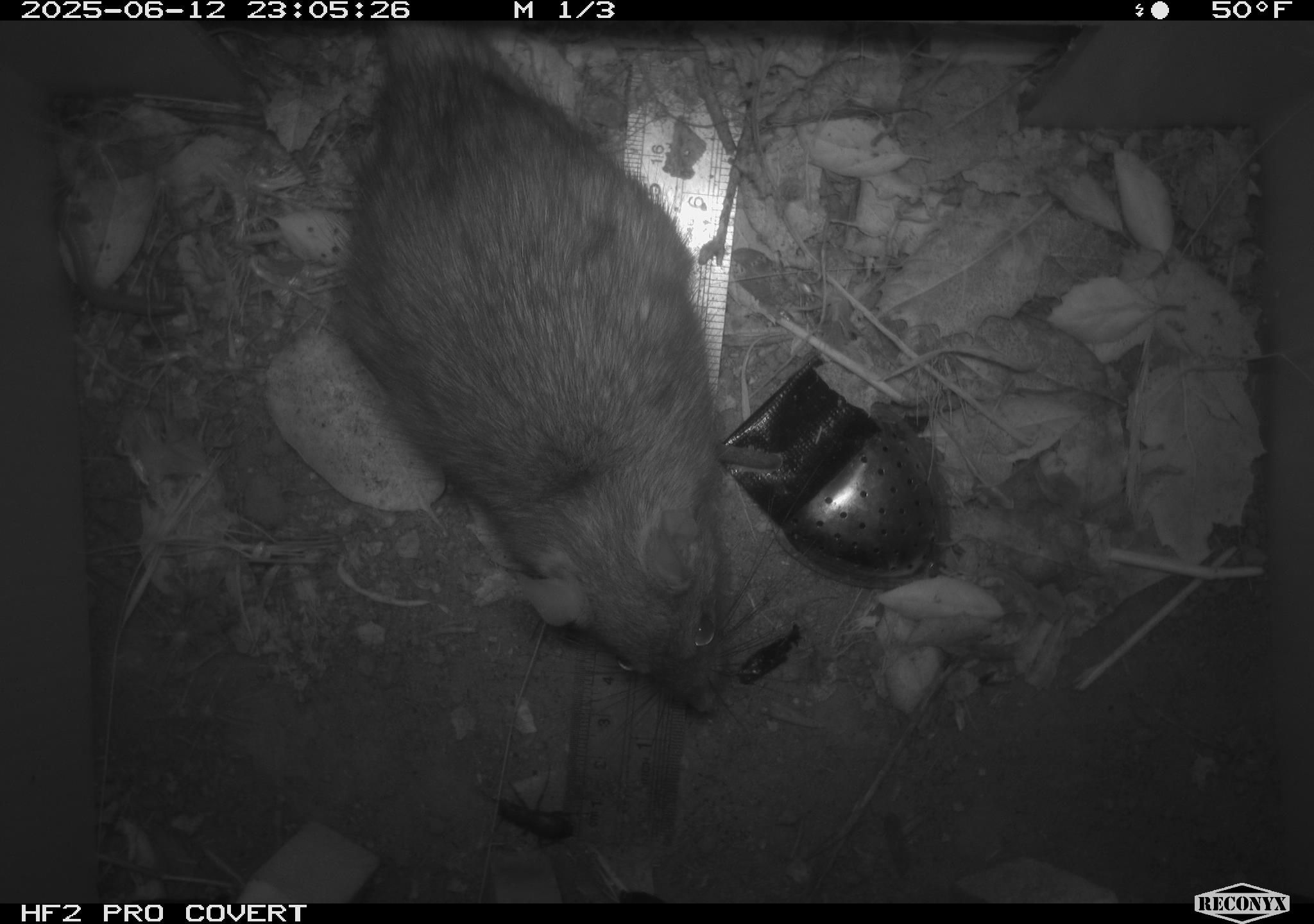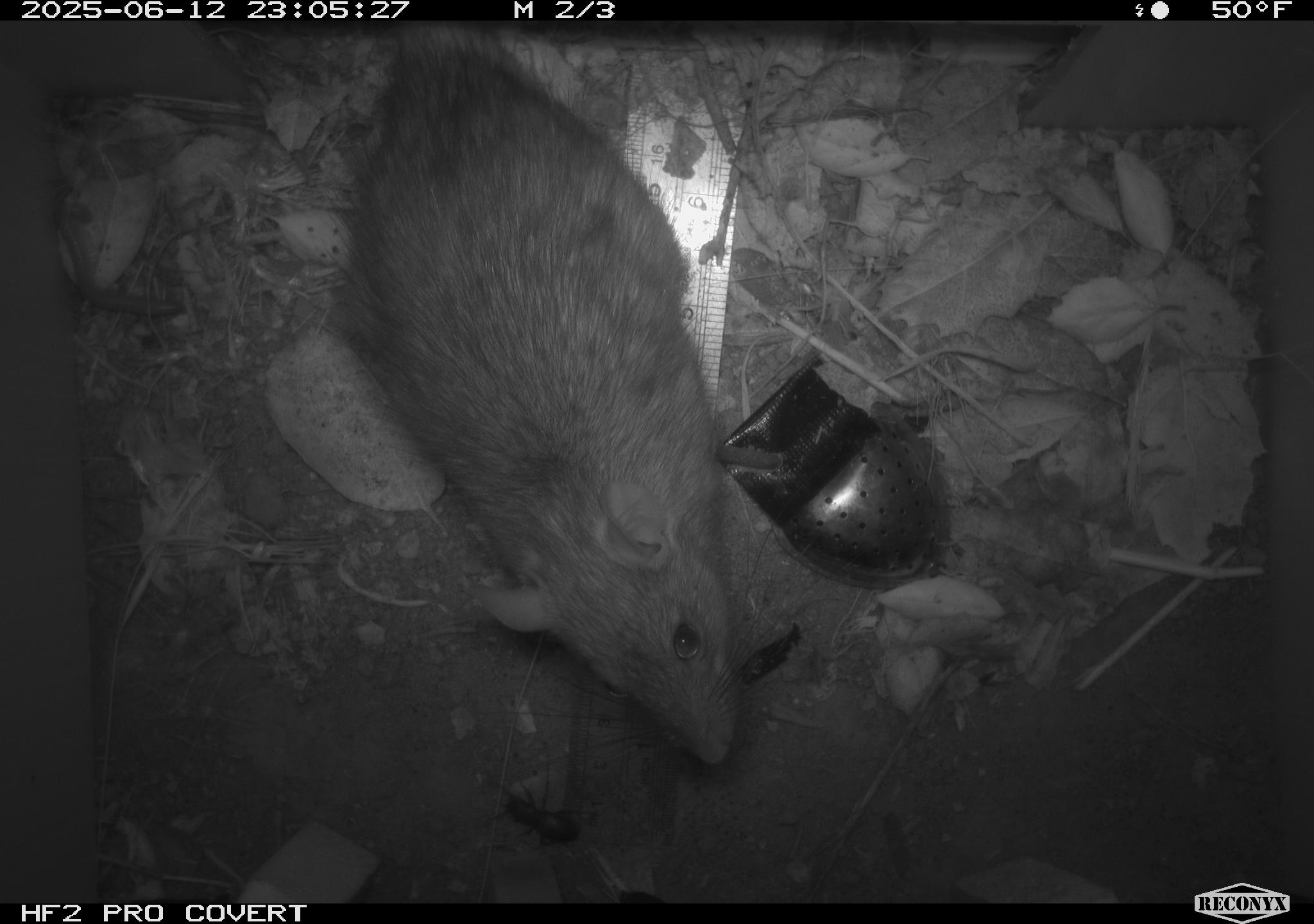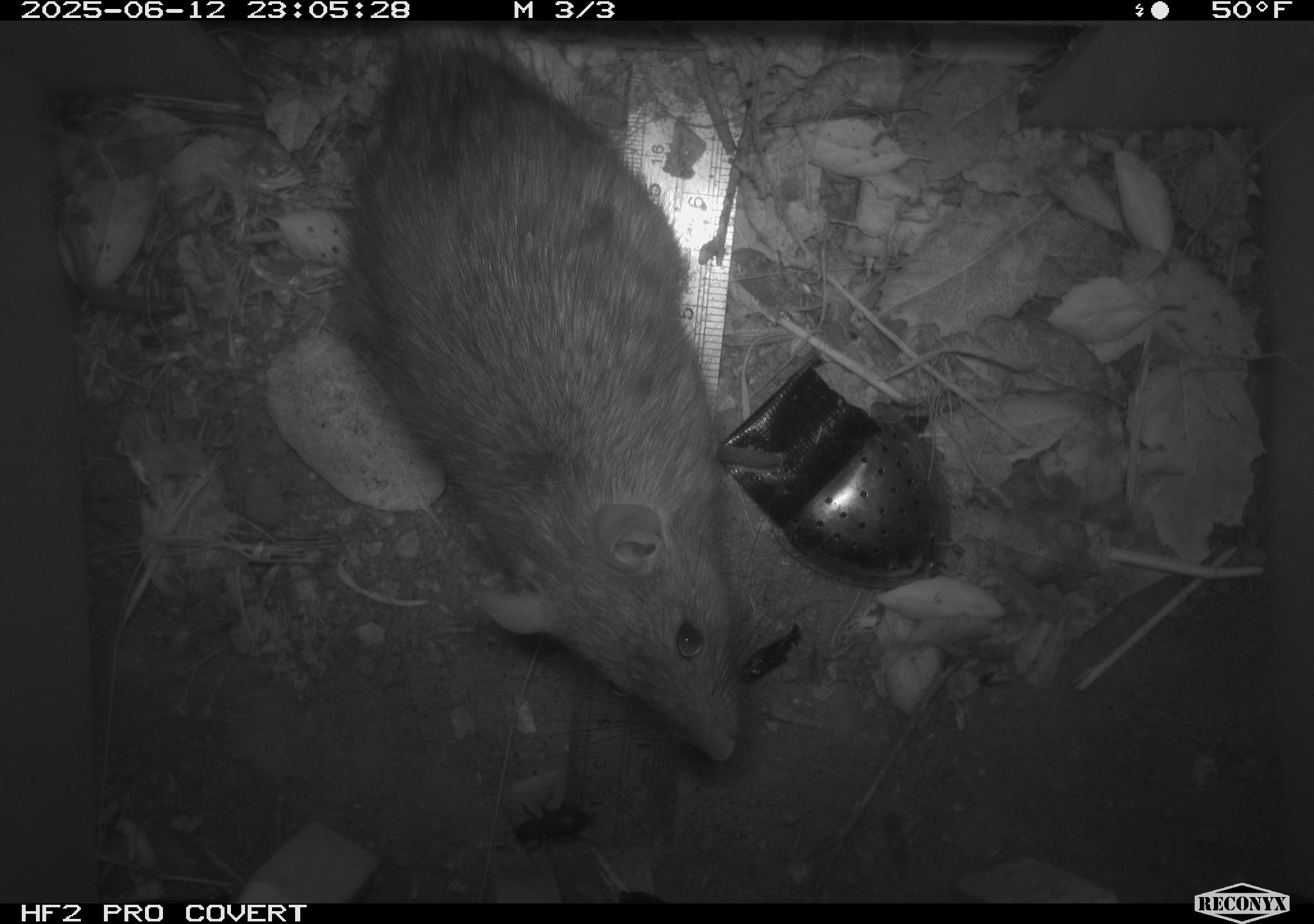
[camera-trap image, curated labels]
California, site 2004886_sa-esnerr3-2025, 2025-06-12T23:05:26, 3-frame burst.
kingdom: Animalia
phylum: Chordata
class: Mammalia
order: Rodentia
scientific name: Rodentia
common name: rodent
Rodent (Rodentia).